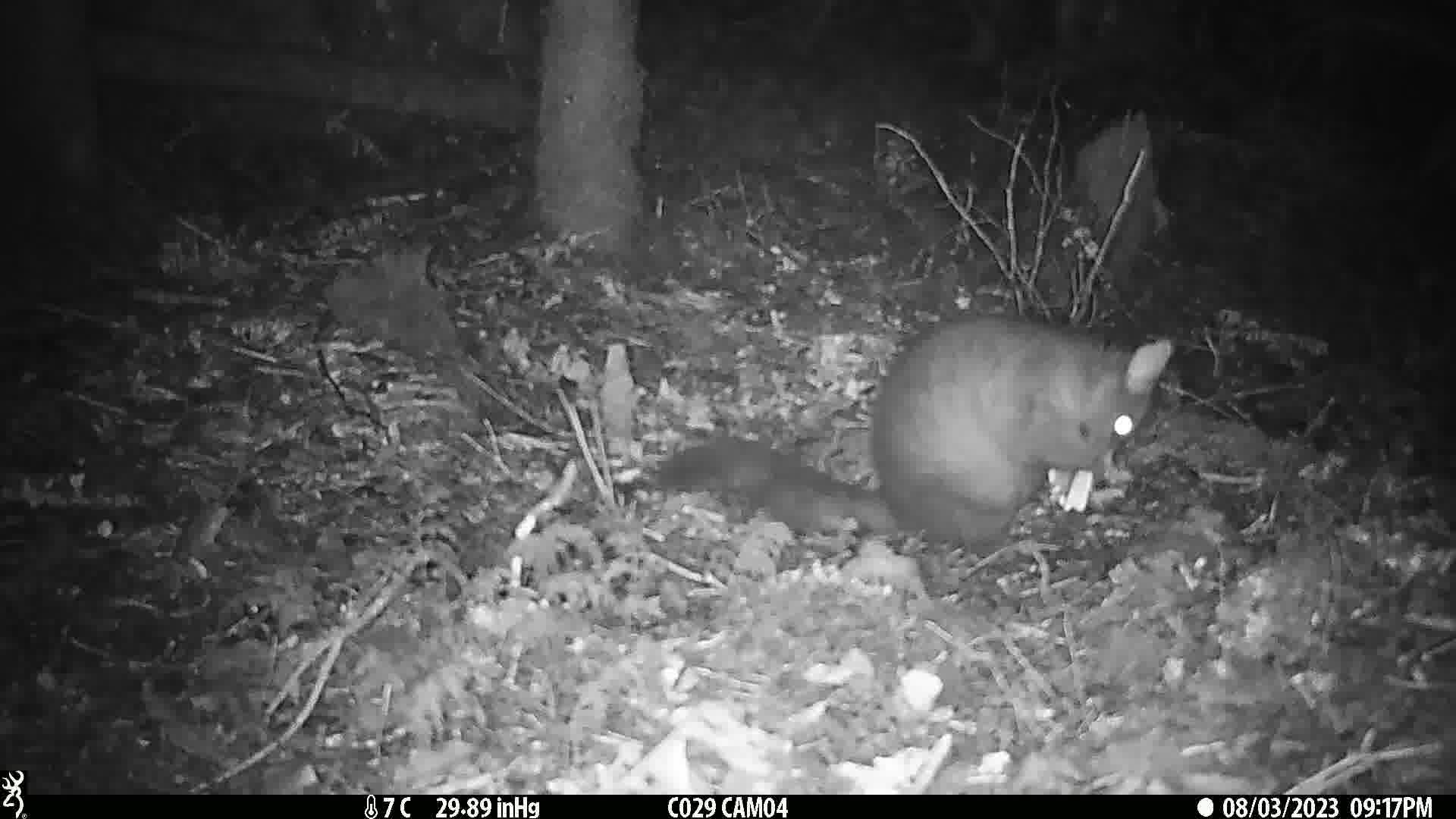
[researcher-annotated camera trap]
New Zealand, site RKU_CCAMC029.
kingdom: Animalia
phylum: Chordata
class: Mammalia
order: Diprotodontia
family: Phalangeridae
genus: Trichosurus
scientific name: Trichosurus vulpecula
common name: common brushtail possum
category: possum